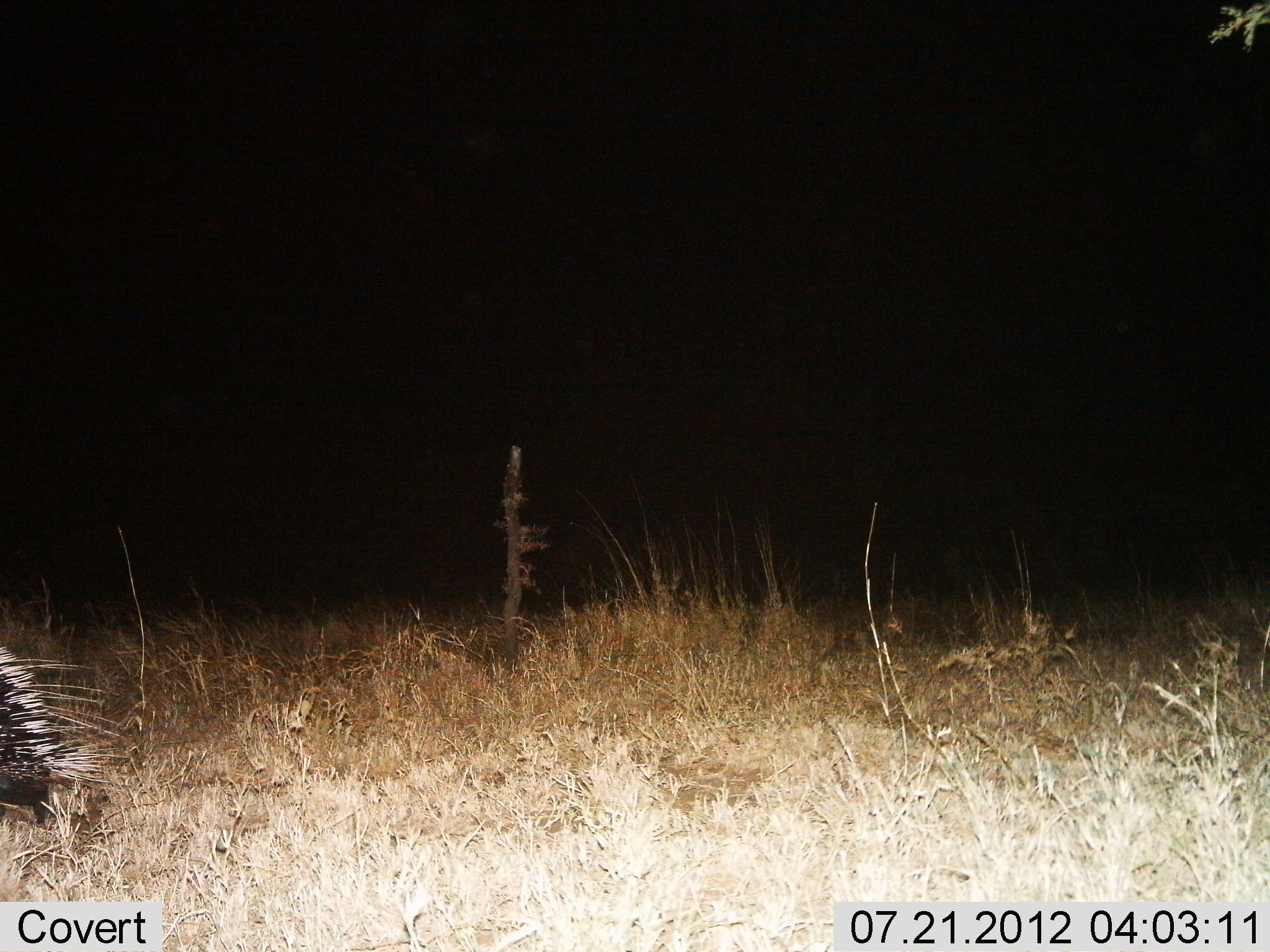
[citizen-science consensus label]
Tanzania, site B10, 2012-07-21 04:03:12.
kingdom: Animalia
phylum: Chordata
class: Mammalia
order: Rodentia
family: Hystricidae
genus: Hystrix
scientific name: Hystrix cristata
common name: crested porcupine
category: porcupine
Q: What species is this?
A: Porcupine (crested porcupine) (Hystrix cristata).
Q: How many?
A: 1.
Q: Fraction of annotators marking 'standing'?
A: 30%.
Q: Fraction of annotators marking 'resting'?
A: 0%.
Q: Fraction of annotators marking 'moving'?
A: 70%.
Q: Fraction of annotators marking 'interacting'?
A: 0%.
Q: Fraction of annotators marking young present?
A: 0%.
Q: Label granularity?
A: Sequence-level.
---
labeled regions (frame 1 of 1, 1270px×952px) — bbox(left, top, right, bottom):
animal: bbox(0, 646, 132, 826)